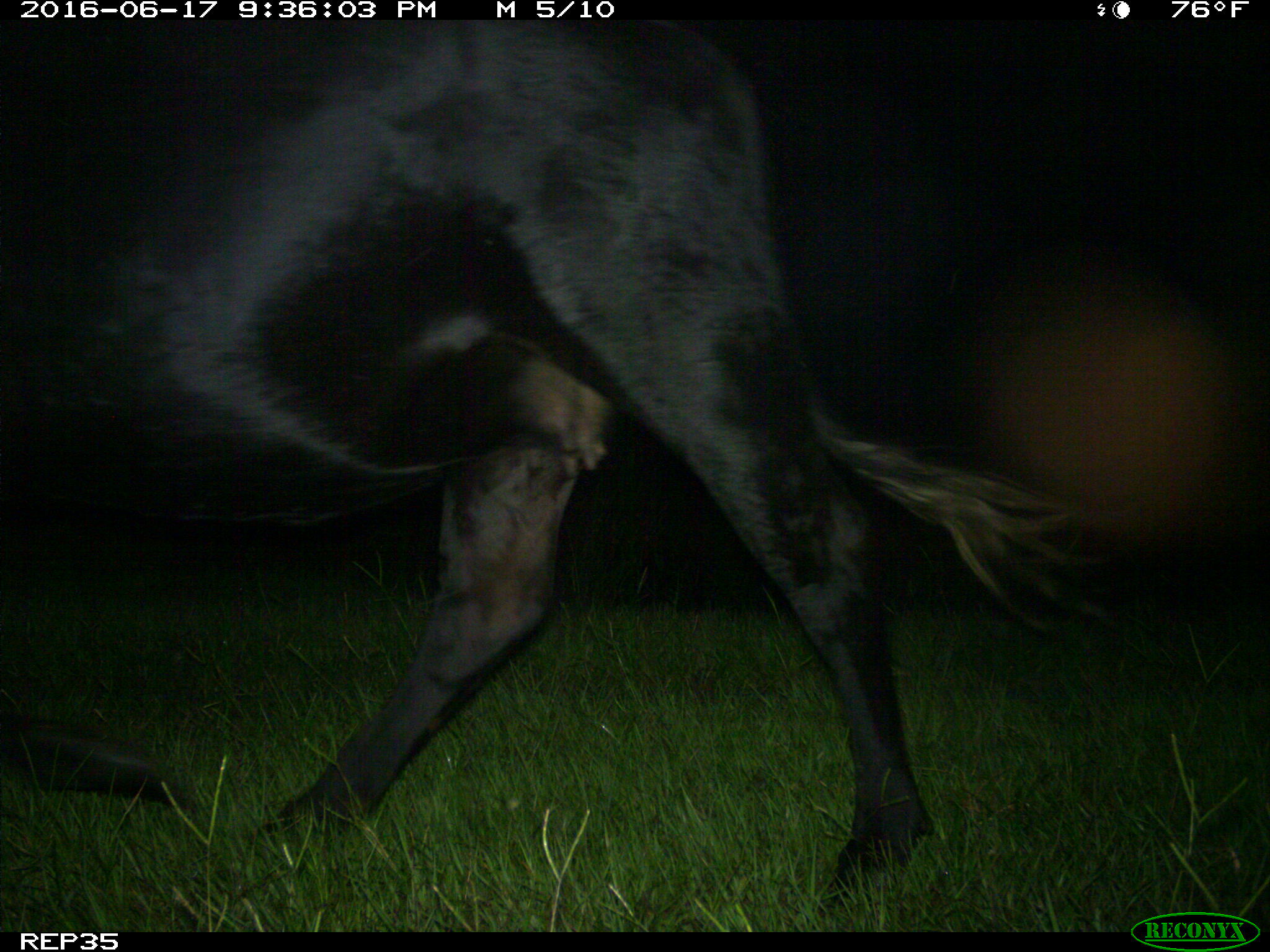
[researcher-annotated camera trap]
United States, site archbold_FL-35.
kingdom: Animalia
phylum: Chordata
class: Mammalia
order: Artiodactyla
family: Bovidae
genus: Bos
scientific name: Bos taurus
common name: domestic cow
Bos taurus (domestic cow).